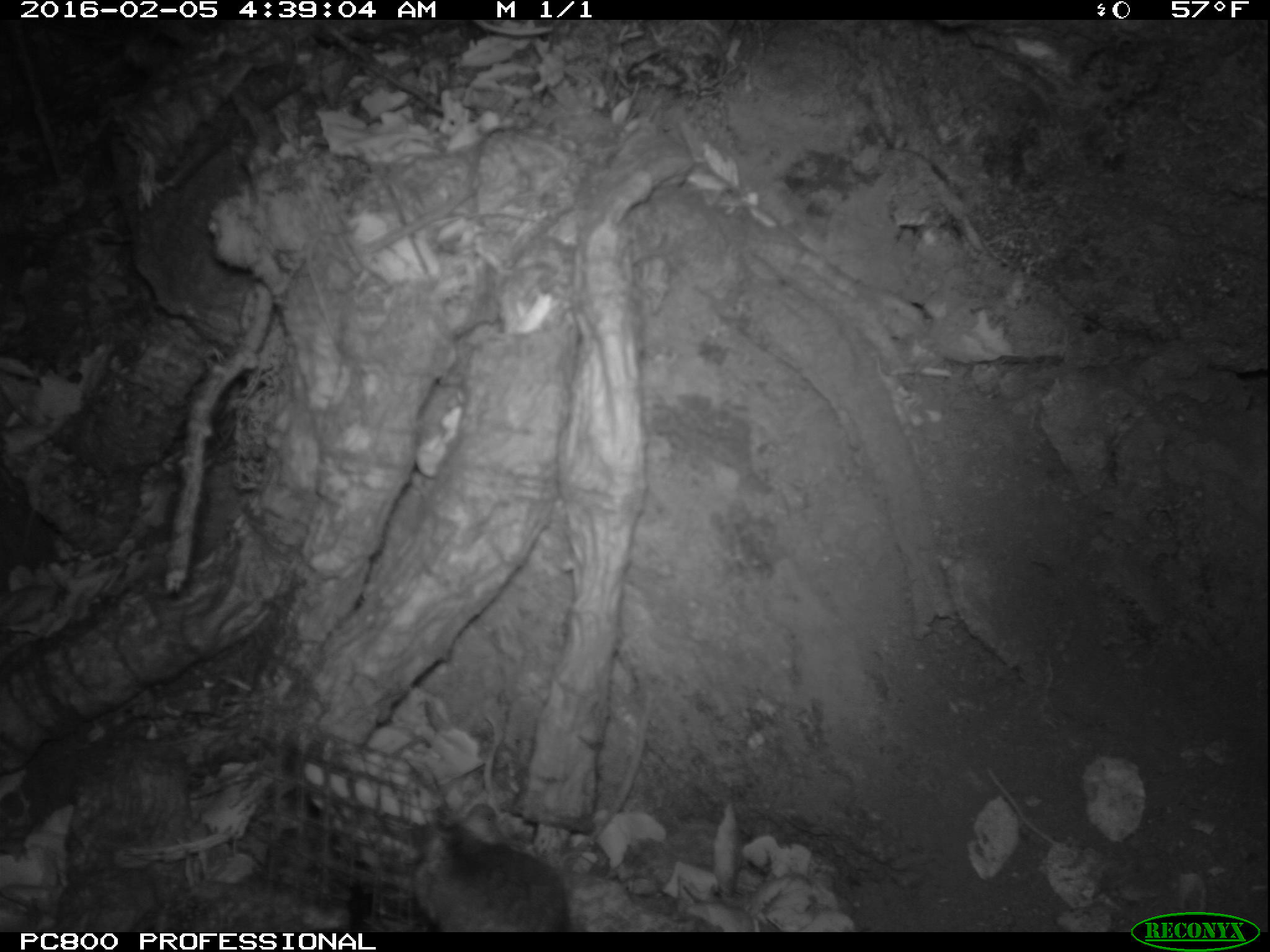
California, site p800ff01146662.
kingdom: Animalia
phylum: Chordata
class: Mammalia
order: Rodentia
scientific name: Rodentia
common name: rodent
Rodent (Rodentia).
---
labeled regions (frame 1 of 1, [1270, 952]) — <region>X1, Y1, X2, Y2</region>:
rodent: <region>405, 802, 575, 931</region>